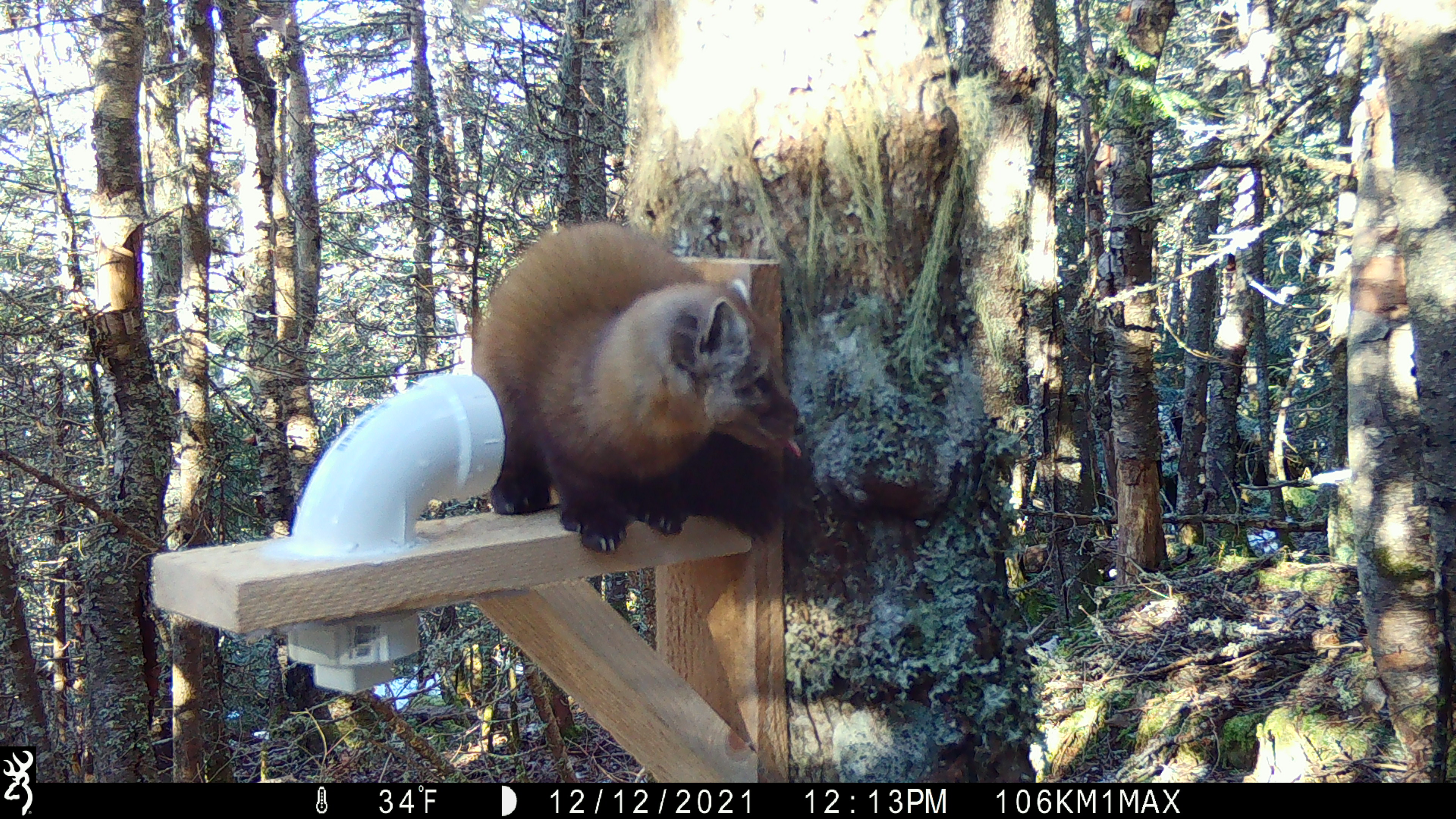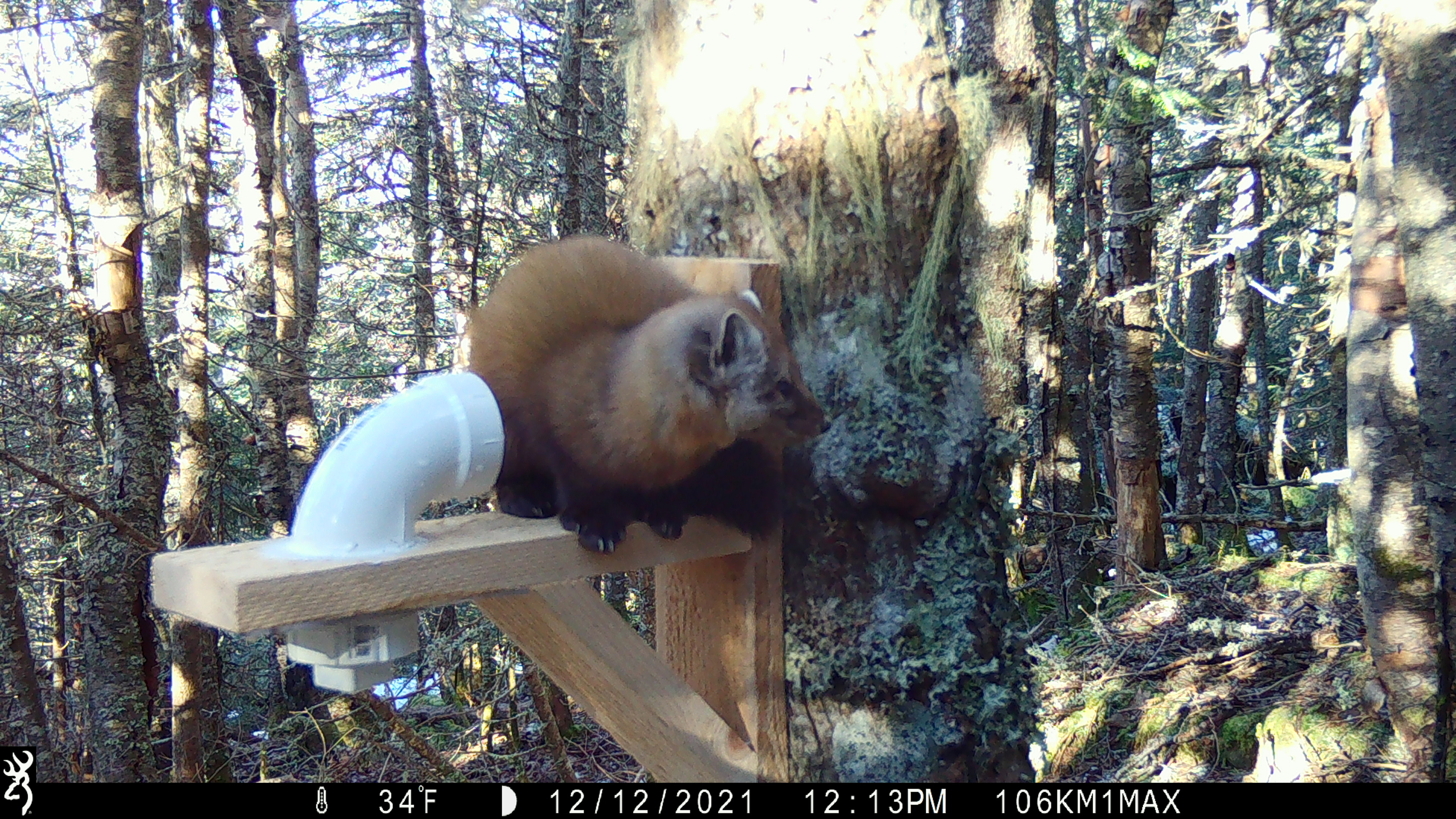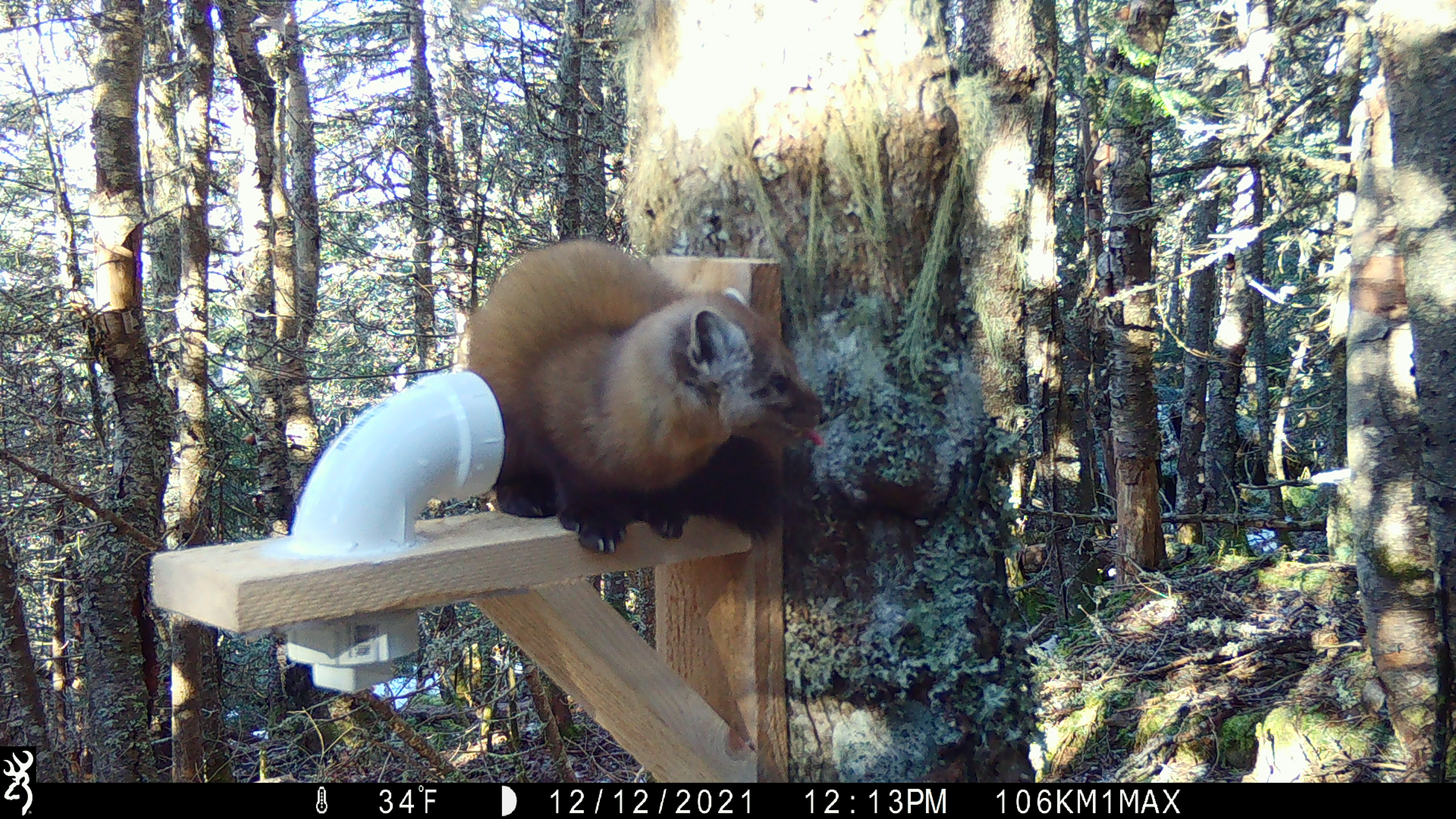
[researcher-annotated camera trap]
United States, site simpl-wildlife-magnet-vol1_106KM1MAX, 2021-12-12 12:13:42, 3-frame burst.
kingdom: Animalia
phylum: Chordata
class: Mammalia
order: Carnivora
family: Mustelidae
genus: Martes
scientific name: Martes americana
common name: american marten